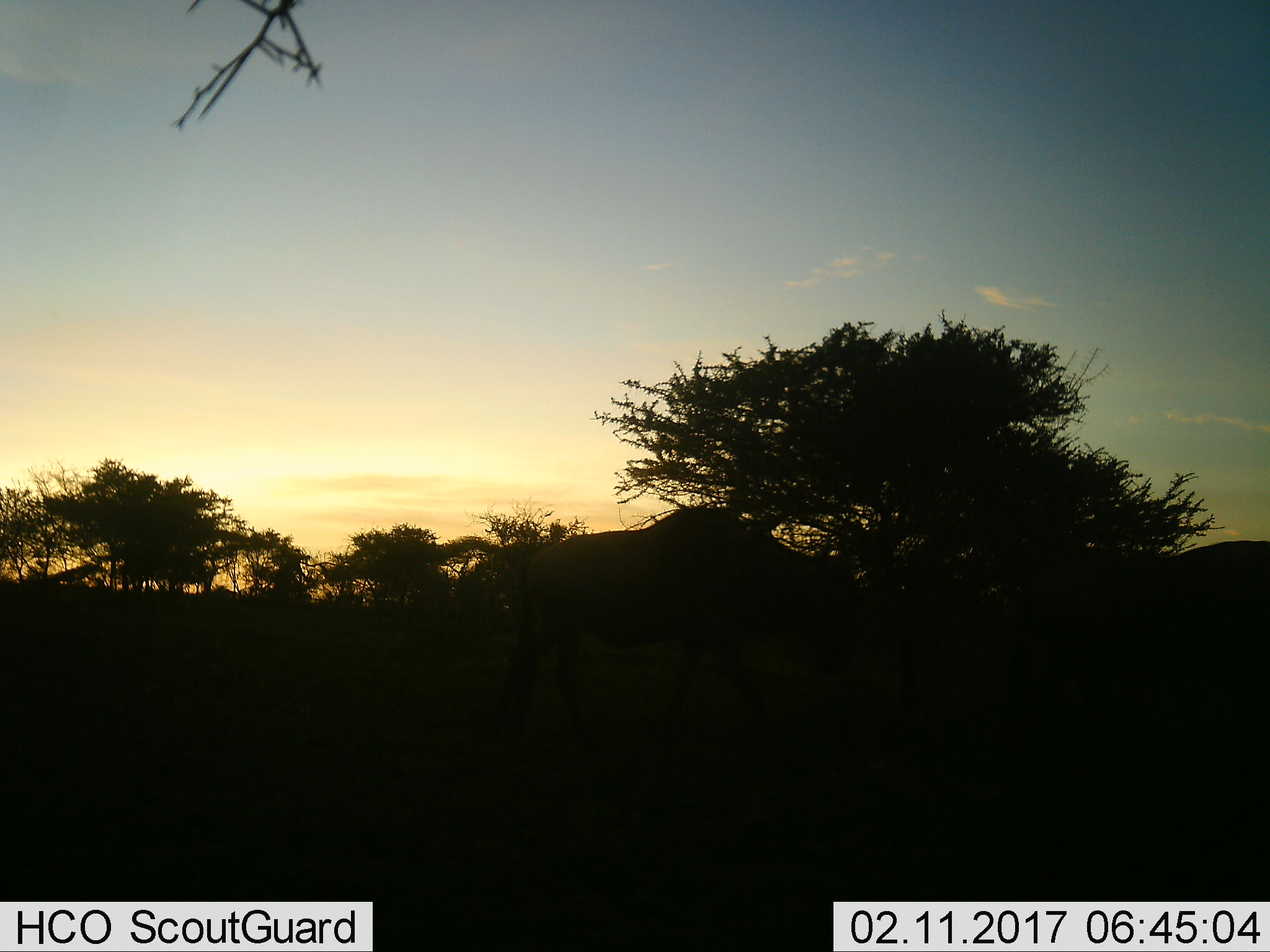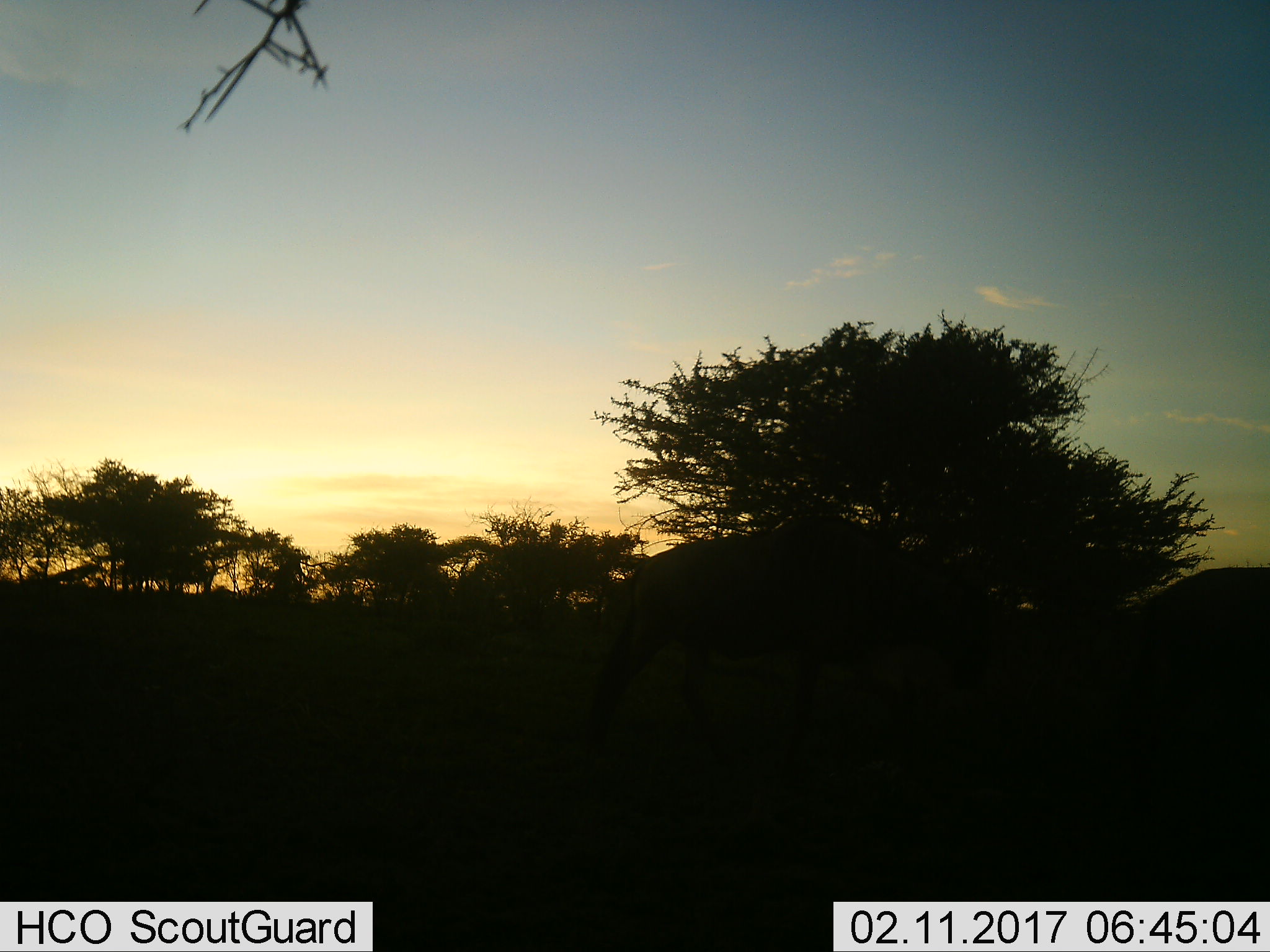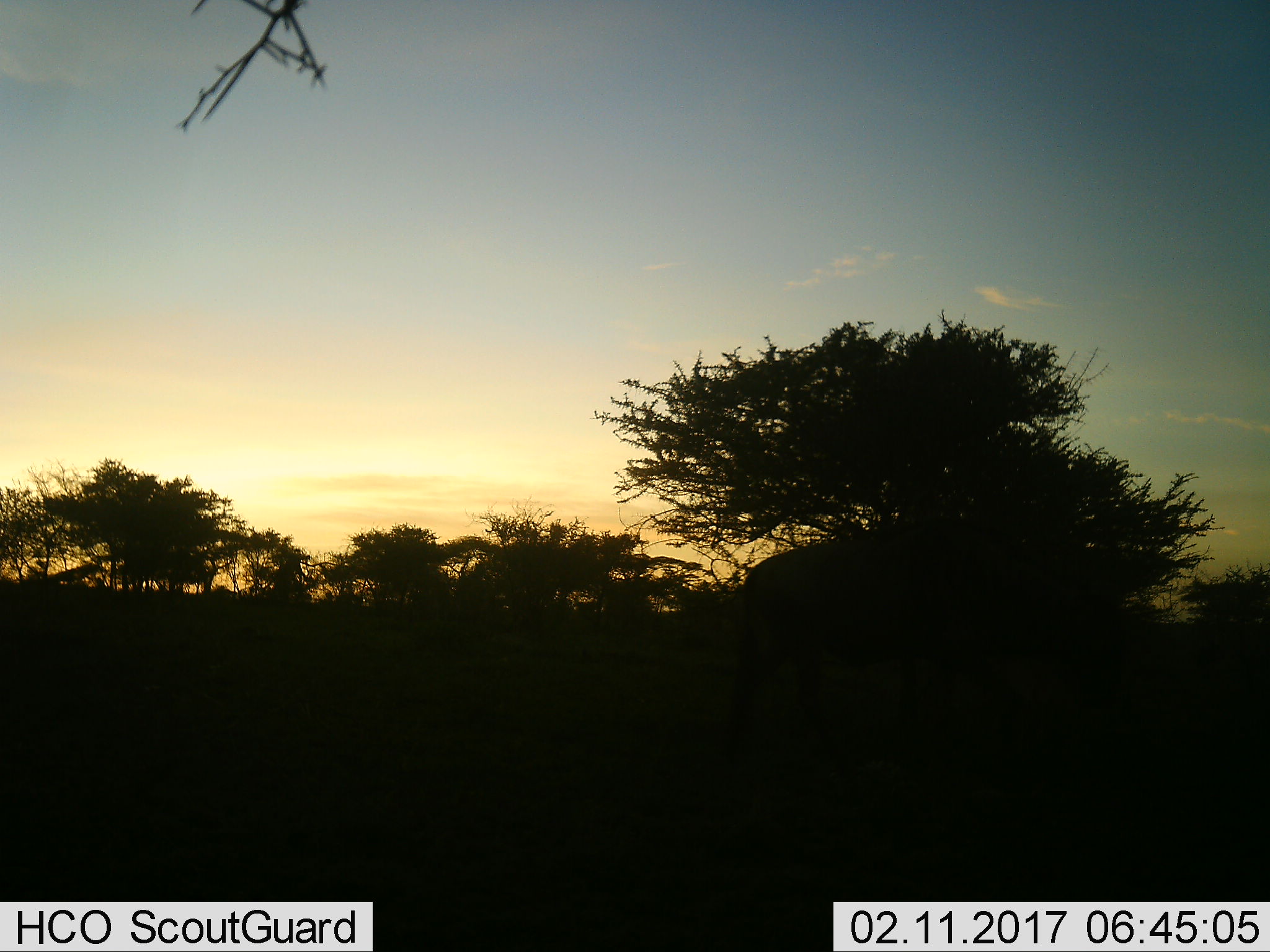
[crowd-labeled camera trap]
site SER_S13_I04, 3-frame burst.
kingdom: Animalia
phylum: Chordata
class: Mammalia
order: Artiodactyla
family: Bovidae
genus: Connochaetes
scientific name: Connochaetes taurinus taurinus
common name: blue wildebeest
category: wildebeestblue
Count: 2.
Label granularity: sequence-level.